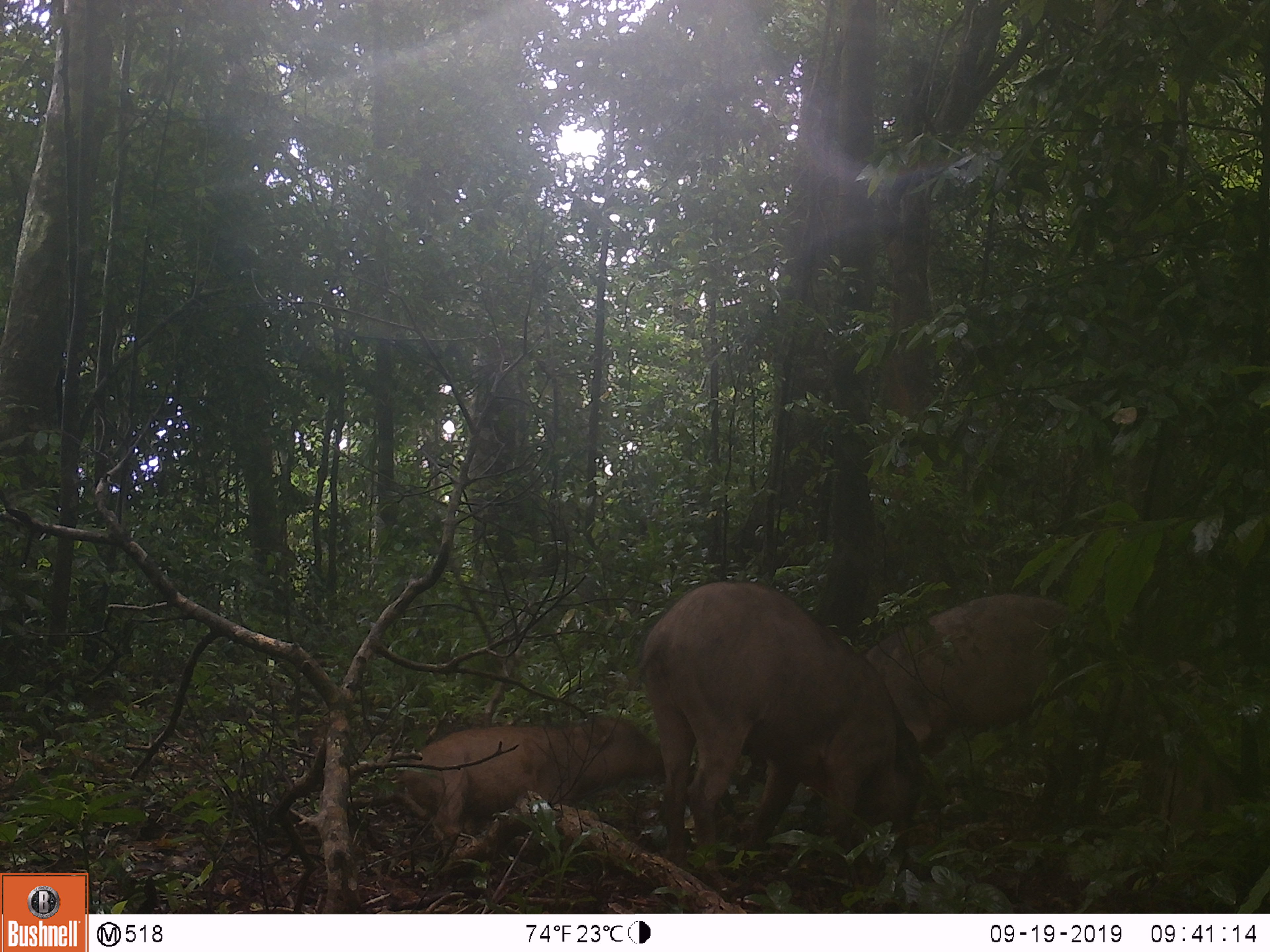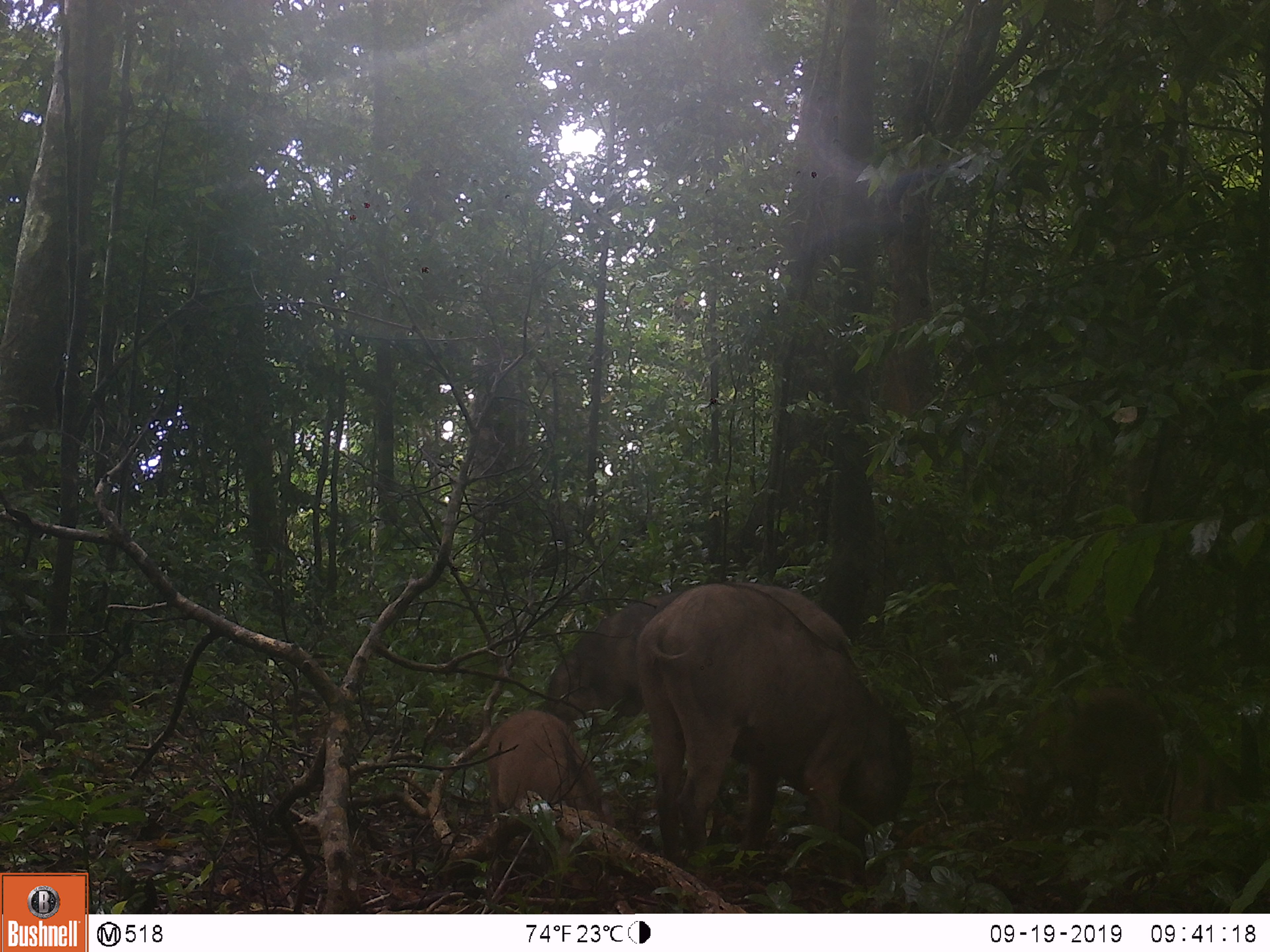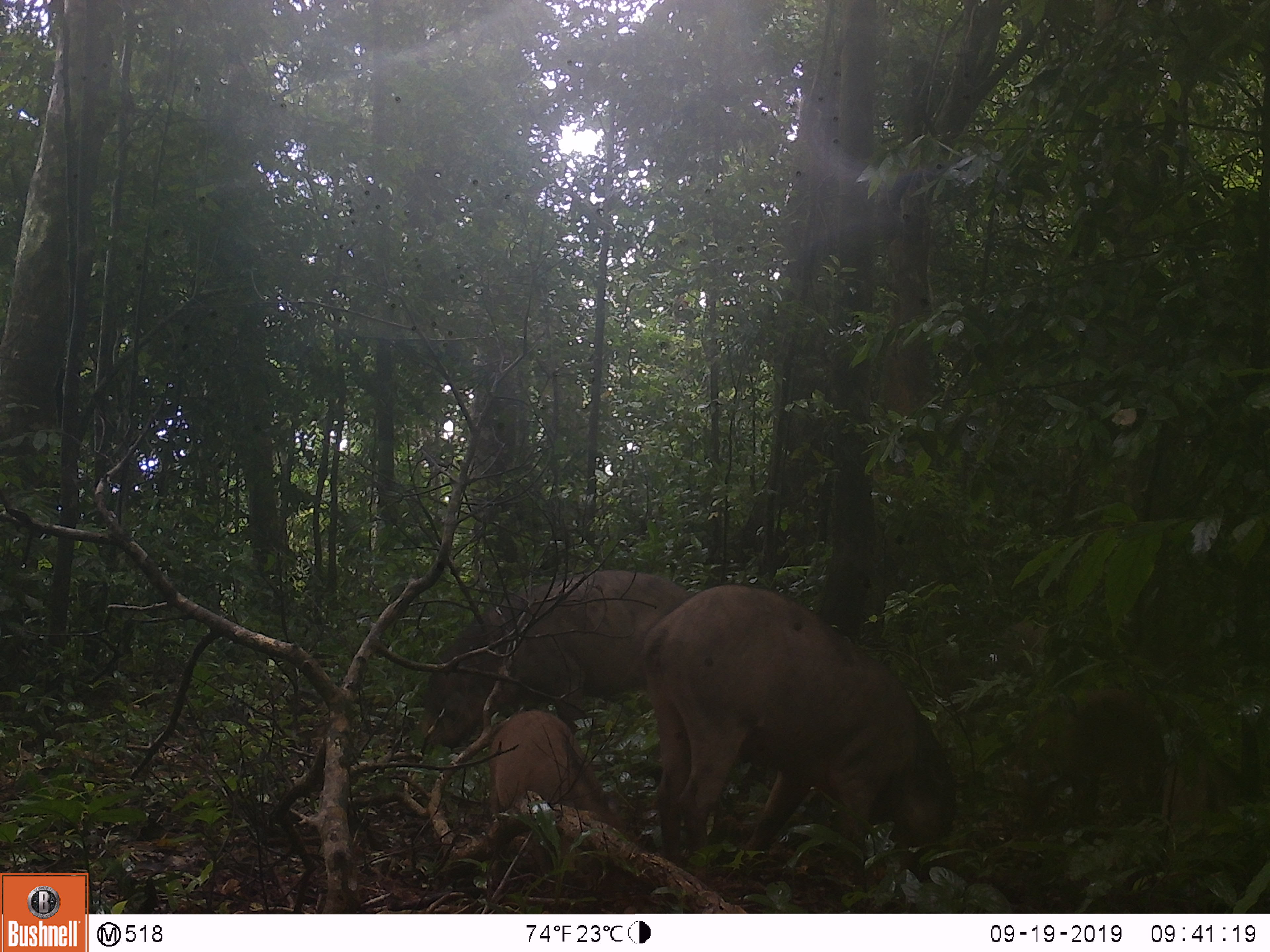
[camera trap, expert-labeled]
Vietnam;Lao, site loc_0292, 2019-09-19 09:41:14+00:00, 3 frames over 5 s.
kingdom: Animalia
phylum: Chordata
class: Mammalia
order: Artiodactyla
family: Suidae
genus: Sus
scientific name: Sus scrofa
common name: eurasian wild pig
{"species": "eurasian wild pig (Sus scrofa)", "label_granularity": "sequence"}